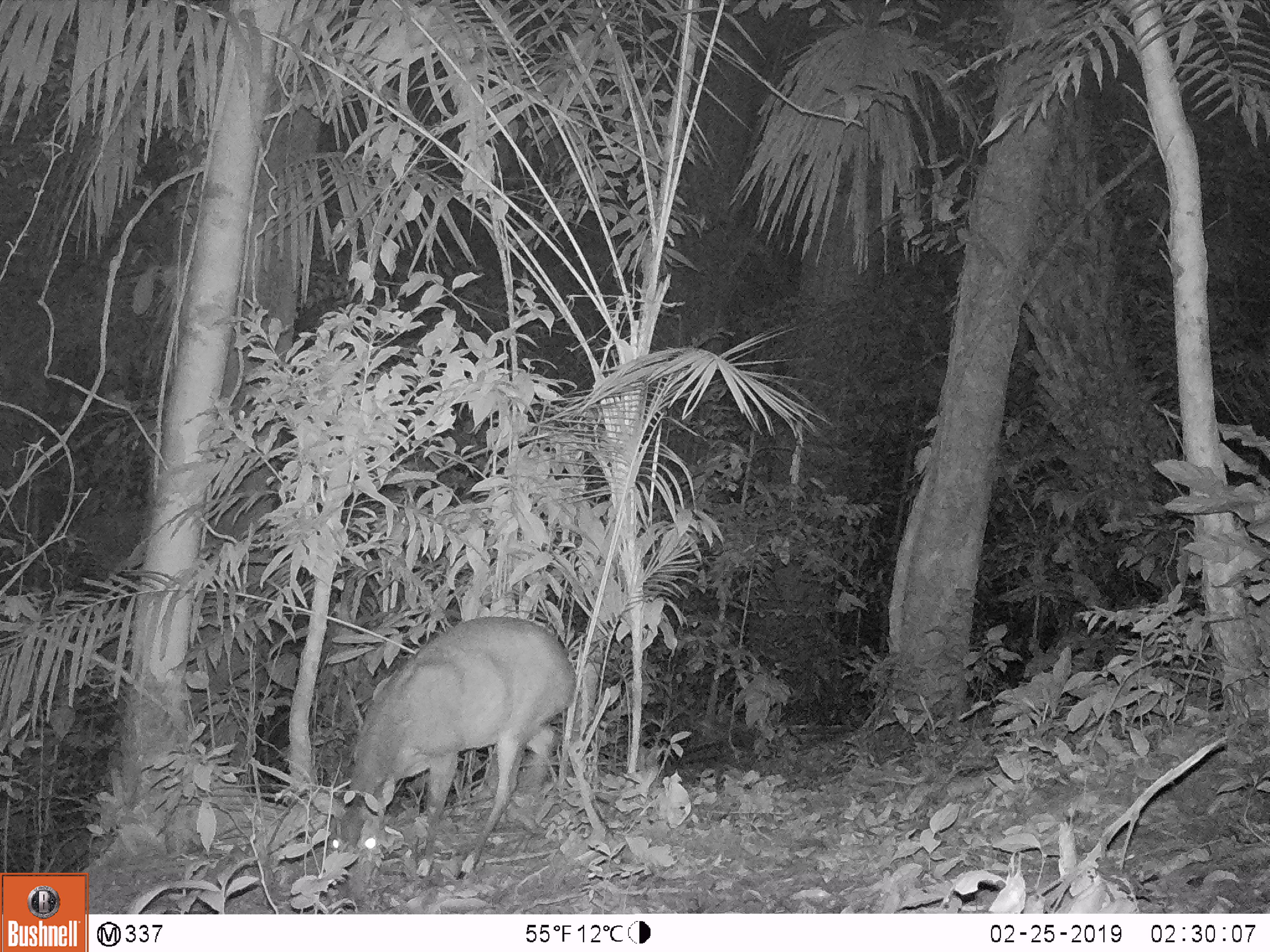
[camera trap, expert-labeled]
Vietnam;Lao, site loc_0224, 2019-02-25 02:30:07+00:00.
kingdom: Animalia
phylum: Chordata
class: Mammalia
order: Artiodactyla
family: Cervidae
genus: Muntiacus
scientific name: Muntiacus vuquangensis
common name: large-antlered muntjac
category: large antlered muntjac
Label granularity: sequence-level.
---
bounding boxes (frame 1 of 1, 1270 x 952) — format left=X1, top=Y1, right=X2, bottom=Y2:
large antlered muntjac: left=305, top=615, right=577, bottom=907